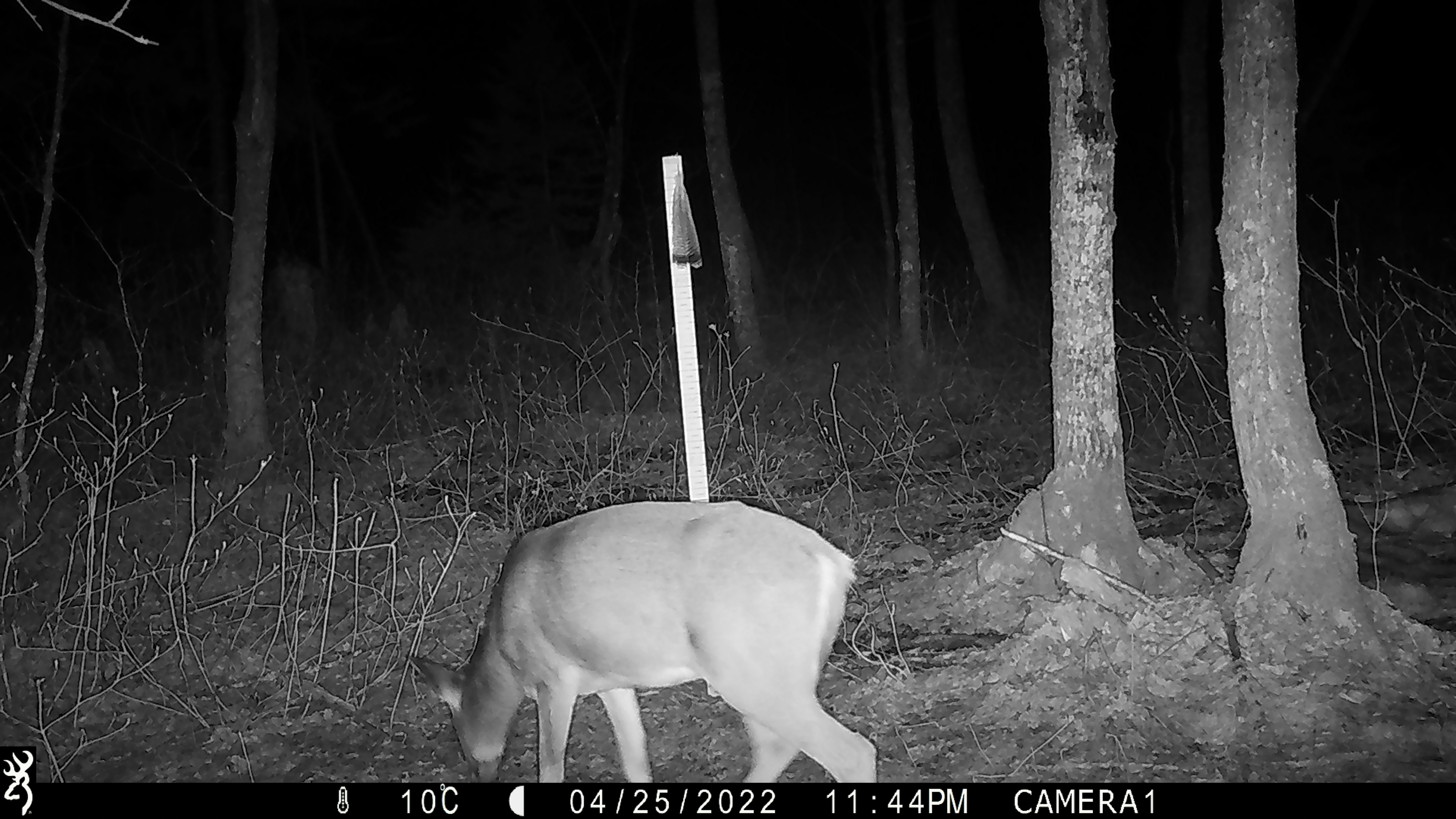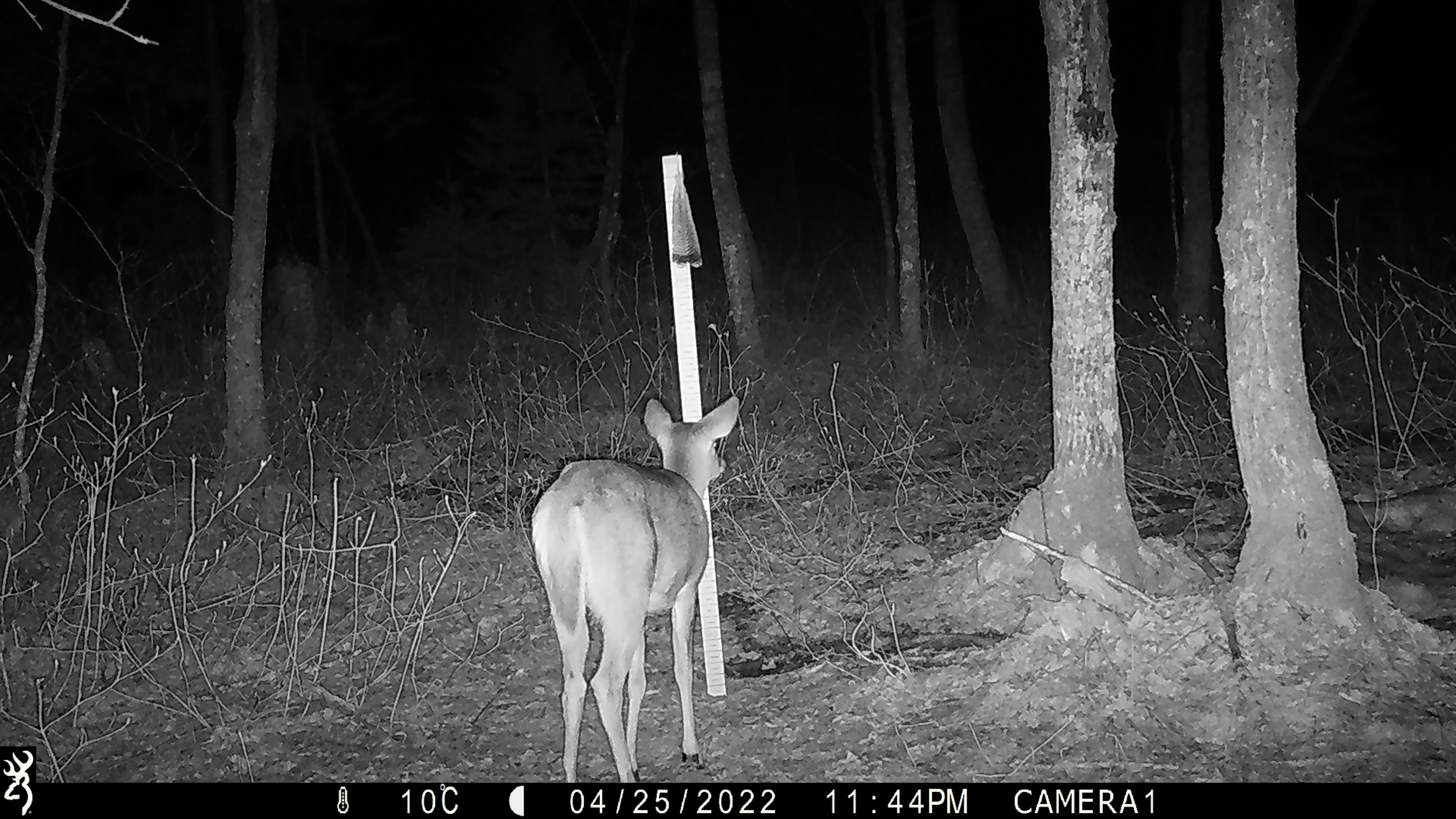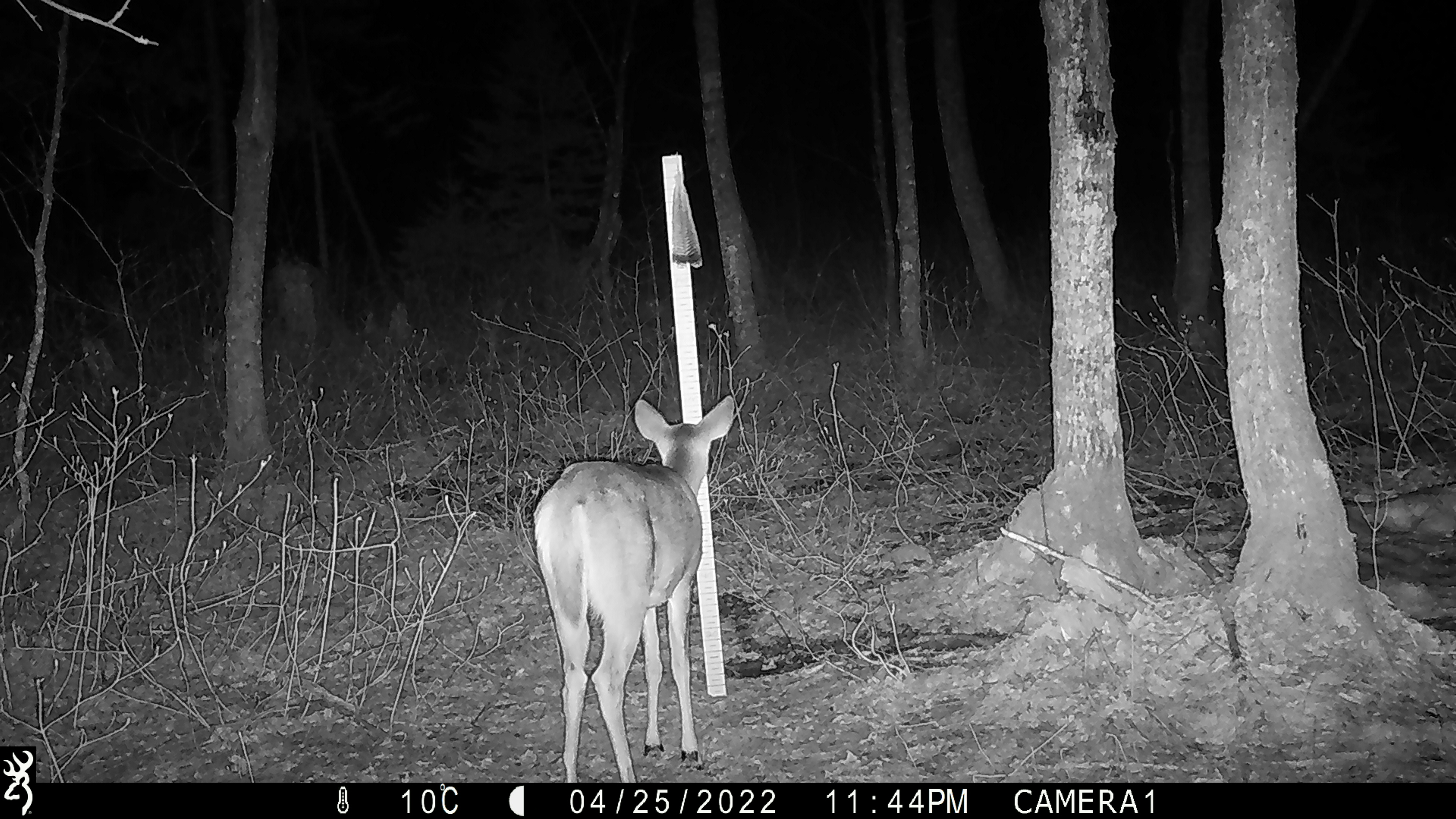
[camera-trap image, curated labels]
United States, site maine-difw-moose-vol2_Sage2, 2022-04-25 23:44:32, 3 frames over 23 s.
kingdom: Animalia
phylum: Chordata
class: Mammalia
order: Artiodactyla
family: Cervidae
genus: Odocoileus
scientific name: Odocoileus virginianus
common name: white-tailed deer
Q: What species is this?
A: White-tailed deer (Odocoileus virginianus).